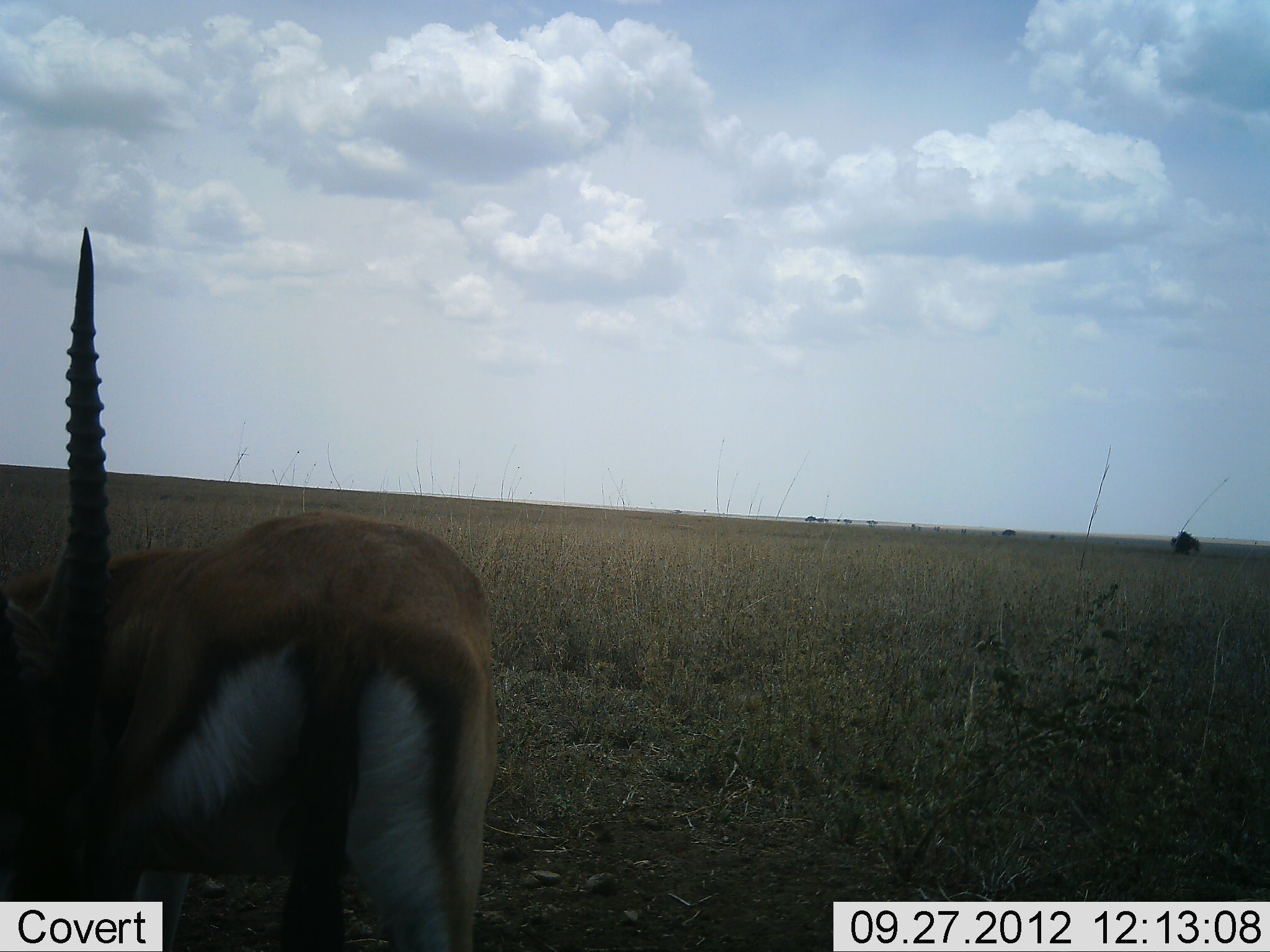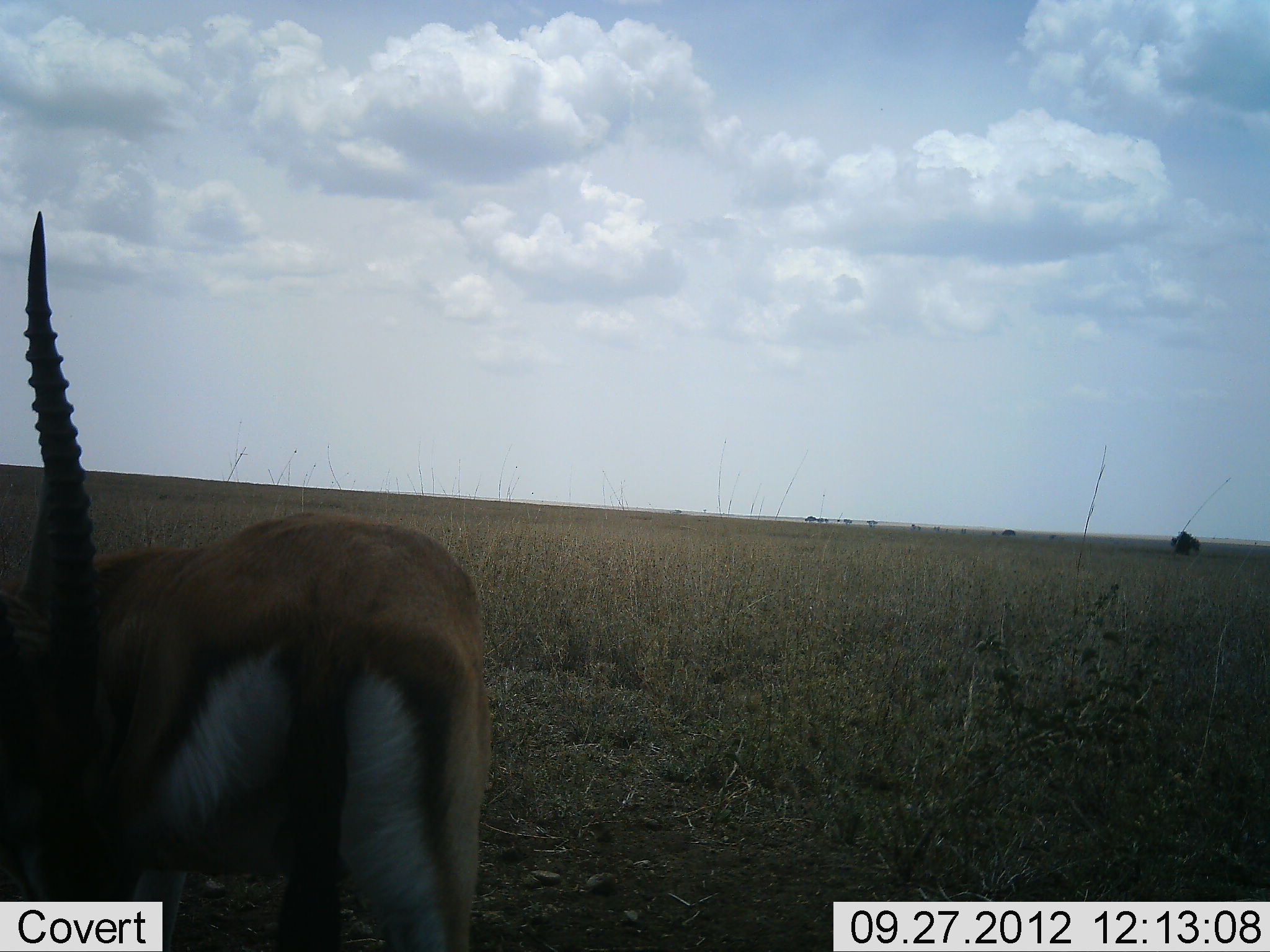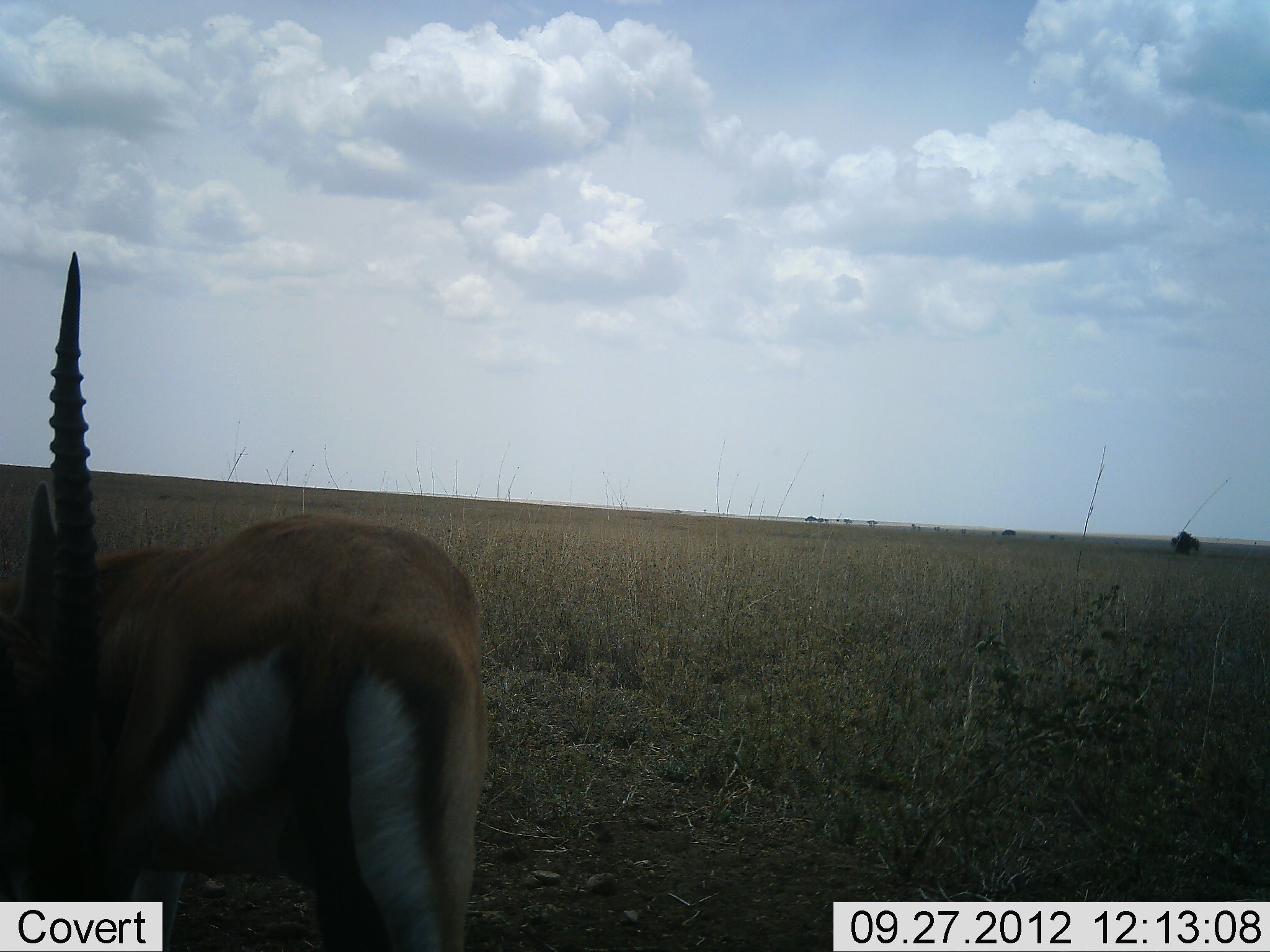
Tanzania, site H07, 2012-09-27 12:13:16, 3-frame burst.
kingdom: Animalia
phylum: Chordata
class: Mammalia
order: Artiodactyla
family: Bovidae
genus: Eudorcas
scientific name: Eudorcas thomsonii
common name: thomson's gazelle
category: gazellethomsons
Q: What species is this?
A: Gazellethomsons (thomson's gazelle) (Eudorcas thomsonii).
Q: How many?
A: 1.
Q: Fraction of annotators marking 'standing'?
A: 80%.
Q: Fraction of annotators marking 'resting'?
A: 0%.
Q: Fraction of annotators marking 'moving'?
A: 0%.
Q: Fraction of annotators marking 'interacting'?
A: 10%.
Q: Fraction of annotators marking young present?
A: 0%.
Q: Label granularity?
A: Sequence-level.